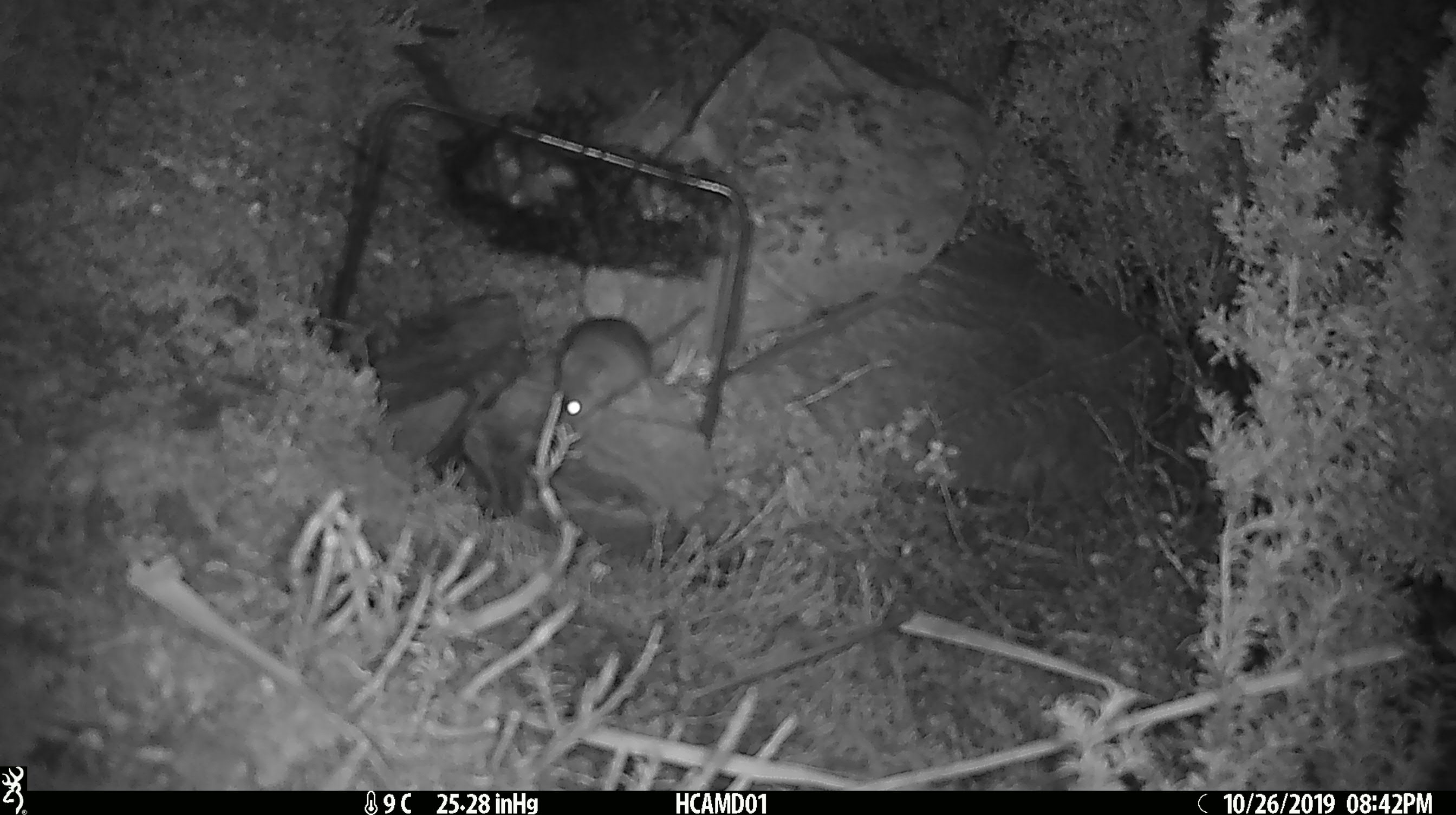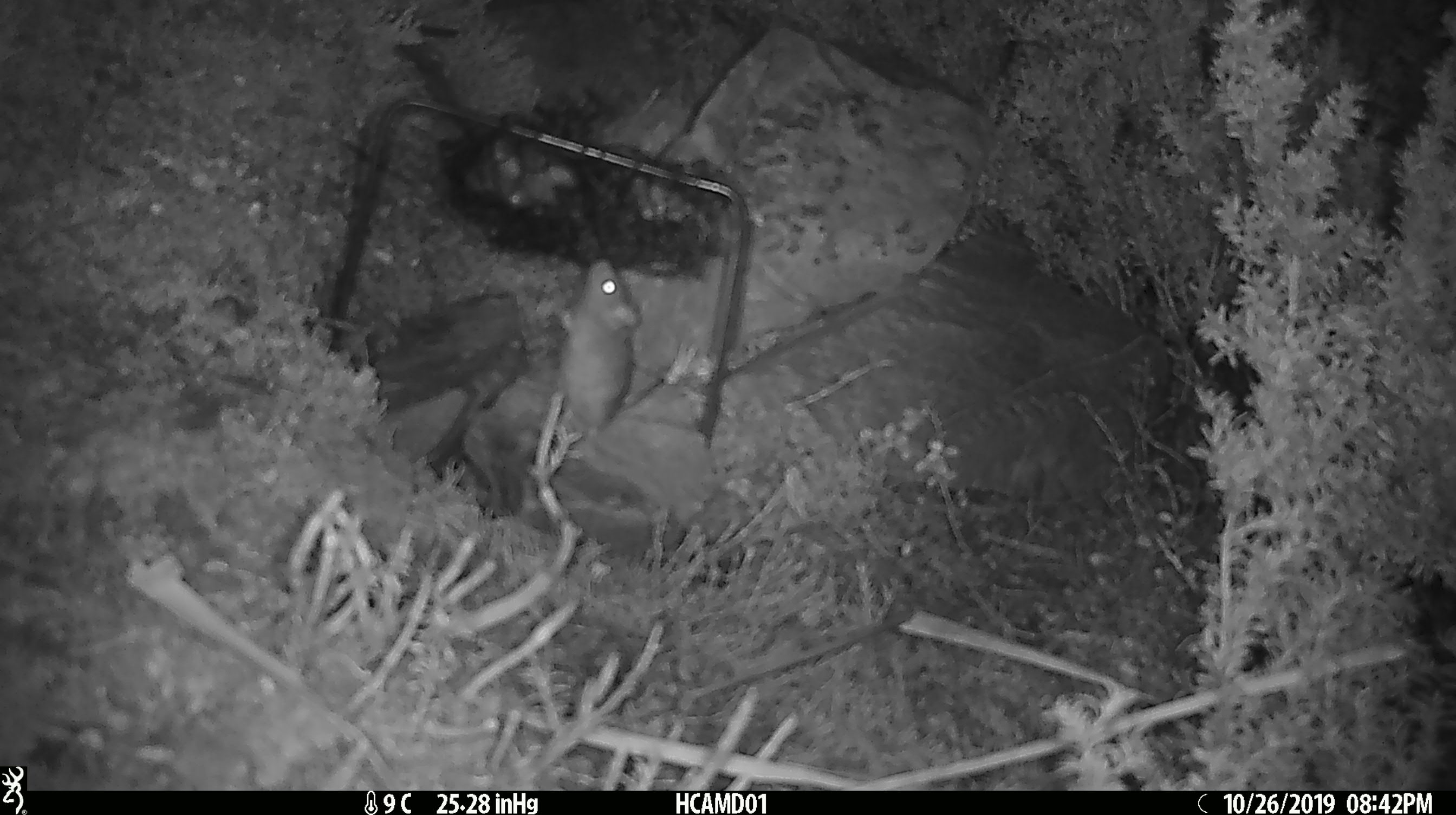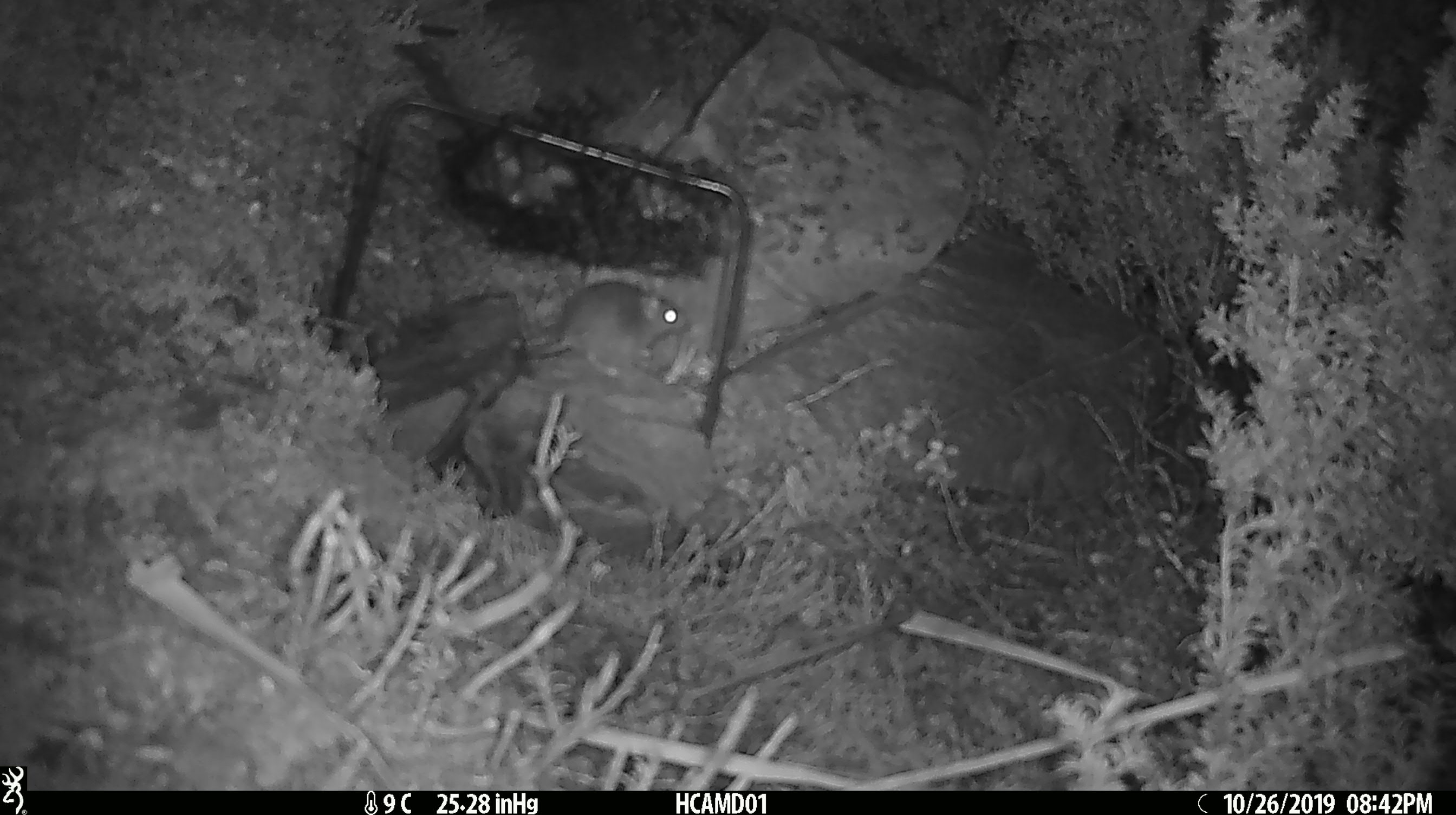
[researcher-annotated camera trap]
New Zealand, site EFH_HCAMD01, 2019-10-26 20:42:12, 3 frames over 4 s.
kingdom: Animalia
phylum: Chordata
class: Mammalia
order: Rodentia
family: Muridae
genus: Mus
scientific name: Mus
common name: mouse